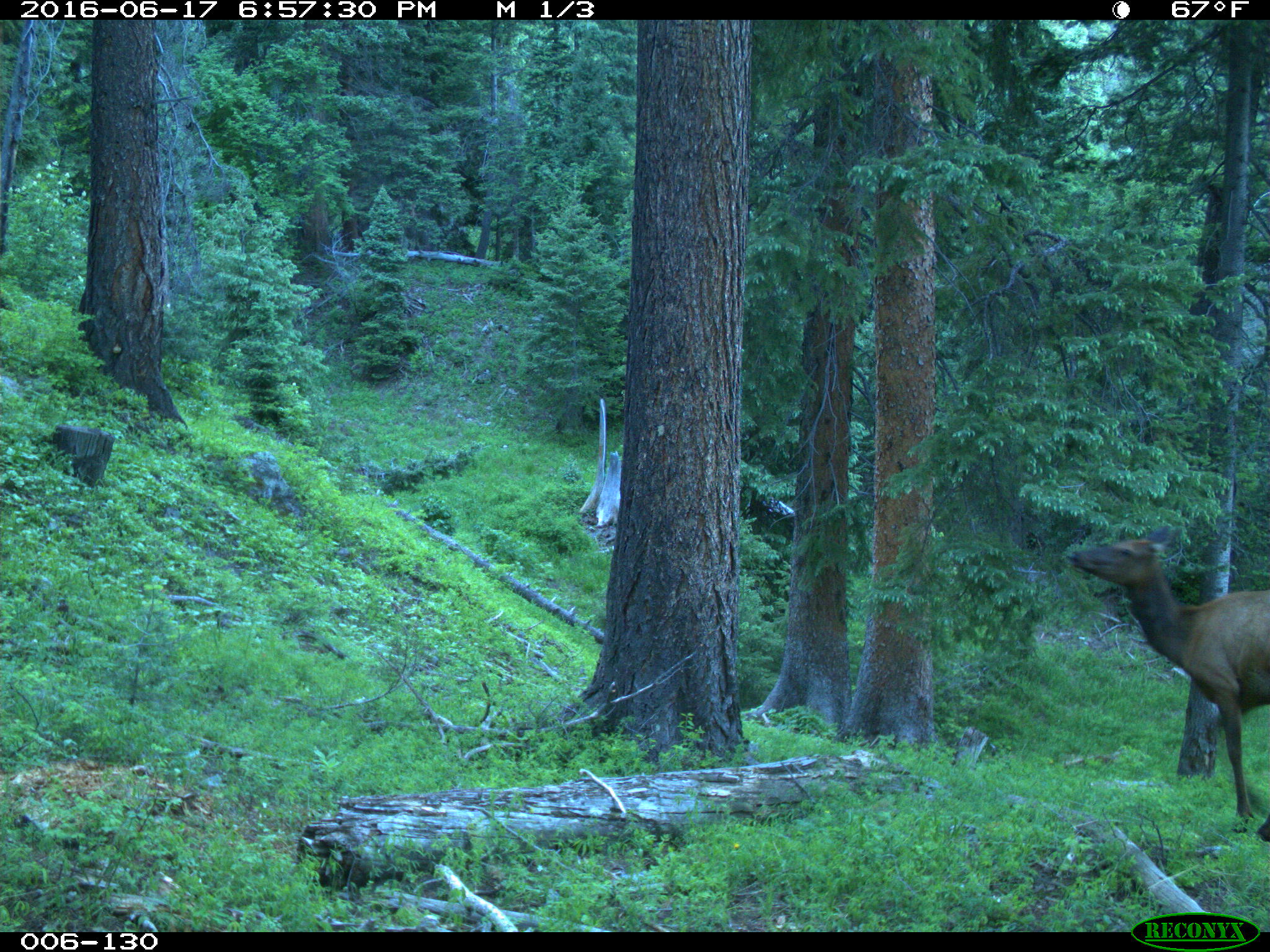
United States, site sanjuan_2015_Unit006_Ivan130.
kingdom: Animalia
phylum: Chordata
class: Mammalia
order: Artiodactyla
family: Cervidae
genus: Cervus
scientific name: Cervus elaphus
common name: red deer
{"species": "Cervus elaphus (red deer)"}